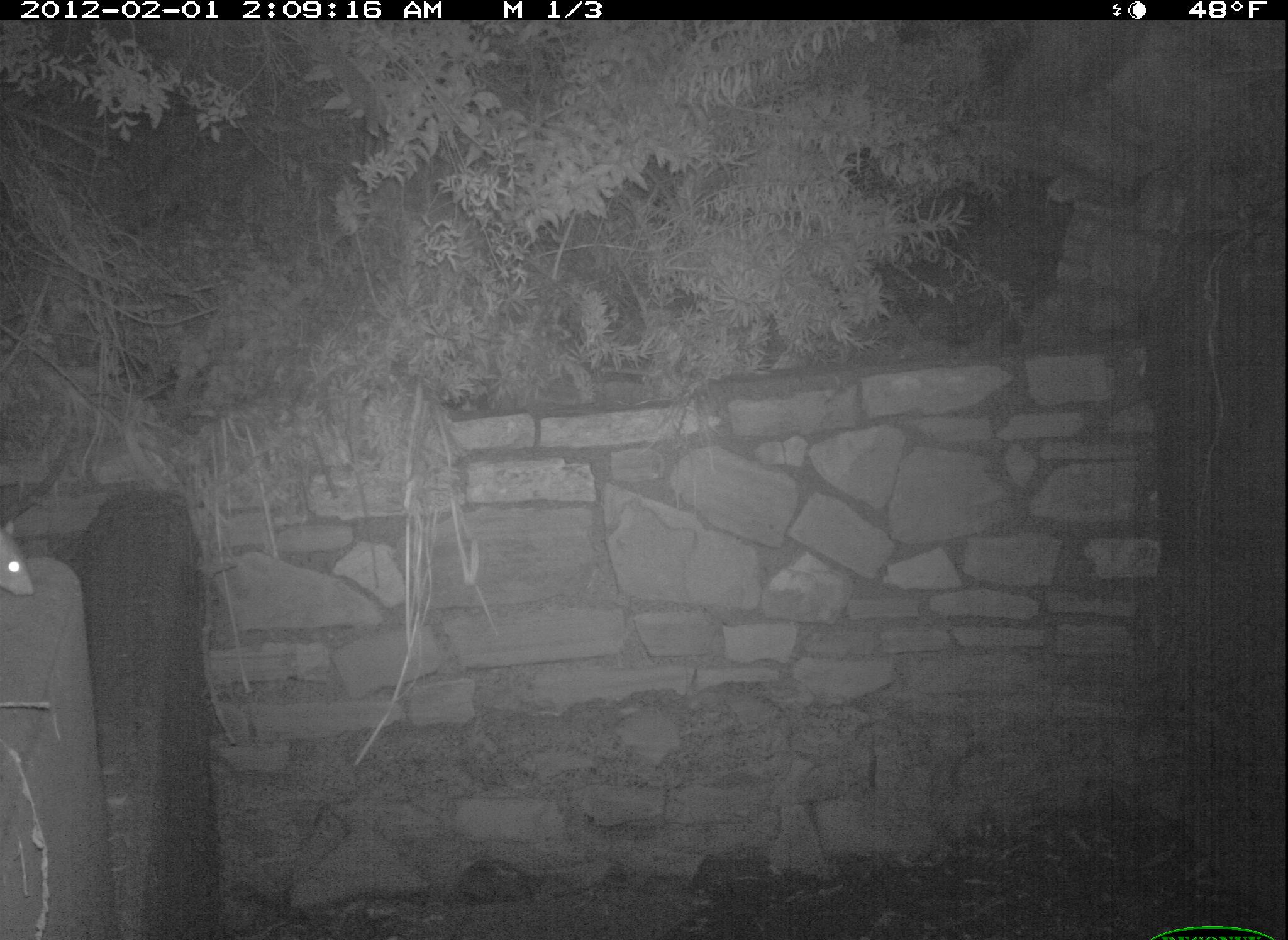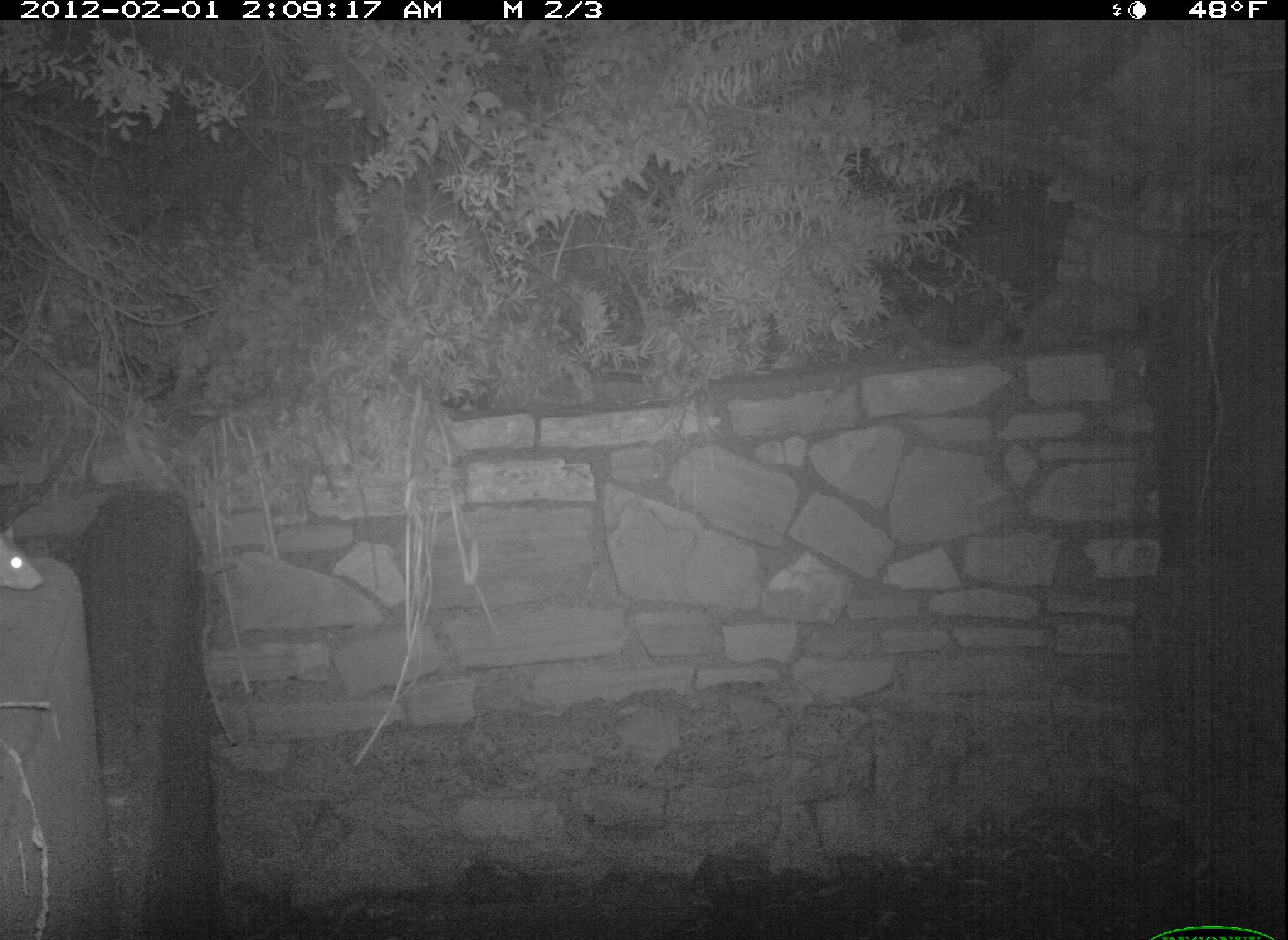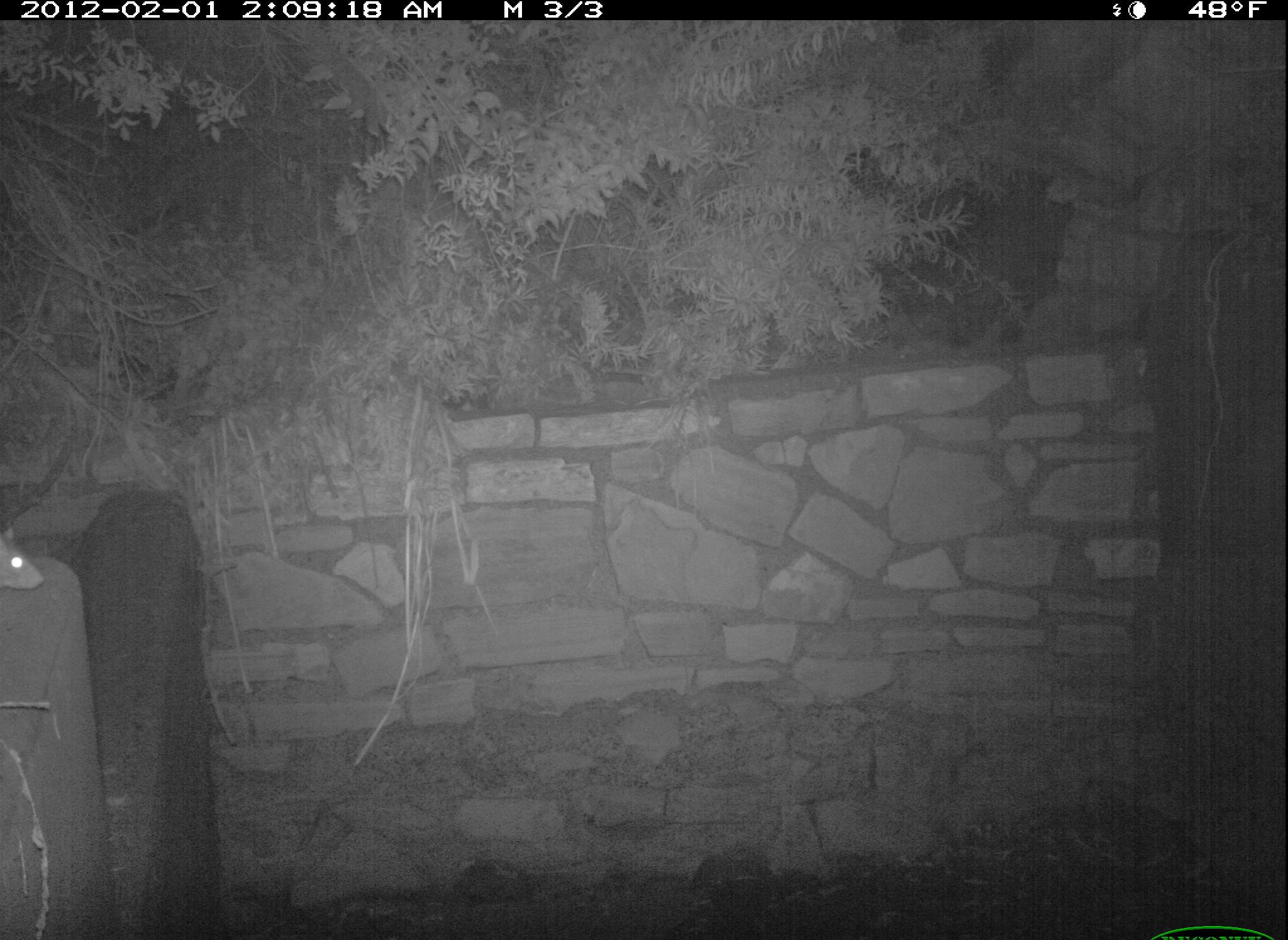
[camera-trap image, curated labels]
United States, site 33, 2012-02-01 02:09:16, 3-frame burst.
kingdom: Animalia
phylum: Chordata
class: Mammalia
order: Rodentia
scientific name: Rodentia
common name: rodent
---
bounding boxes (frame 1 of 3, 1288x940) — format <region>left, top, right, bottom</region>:
rodent: <region>3, 503, 52, 620</region>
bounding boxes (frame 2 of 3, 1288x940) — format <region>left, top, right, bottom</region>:
rodent: <region>0, 521, 49, 601</region>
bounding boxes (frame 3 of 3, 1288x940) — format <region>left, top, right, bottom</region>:
rodent: <region>0, 527, 45, 594</region>